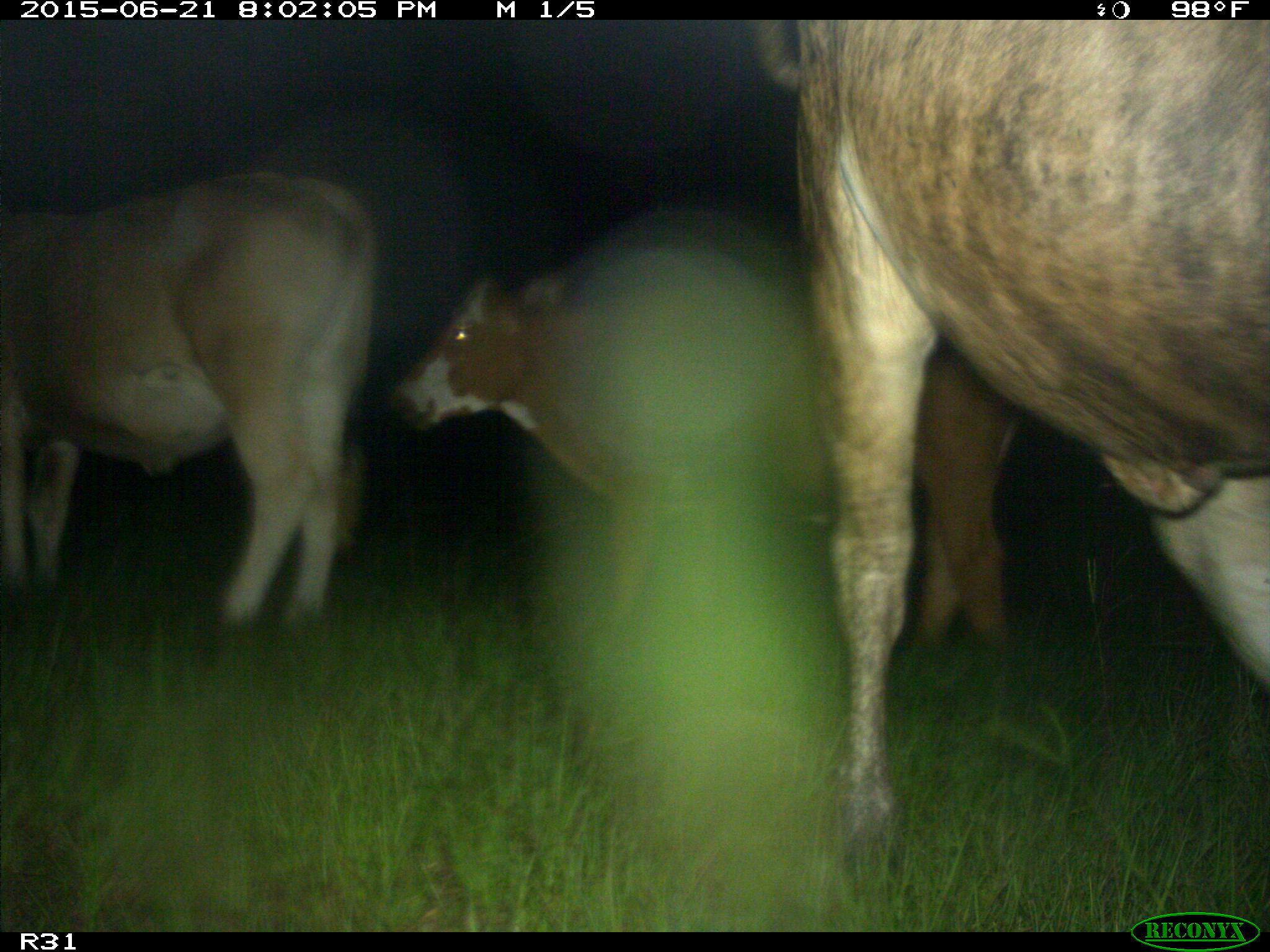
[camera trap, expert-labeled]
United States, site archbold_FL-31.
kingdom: Animalia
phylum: Chordata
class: Mammalia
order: Artiodactyla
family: Bovidae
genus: Bos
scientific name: Bos taurus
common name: domestic cow